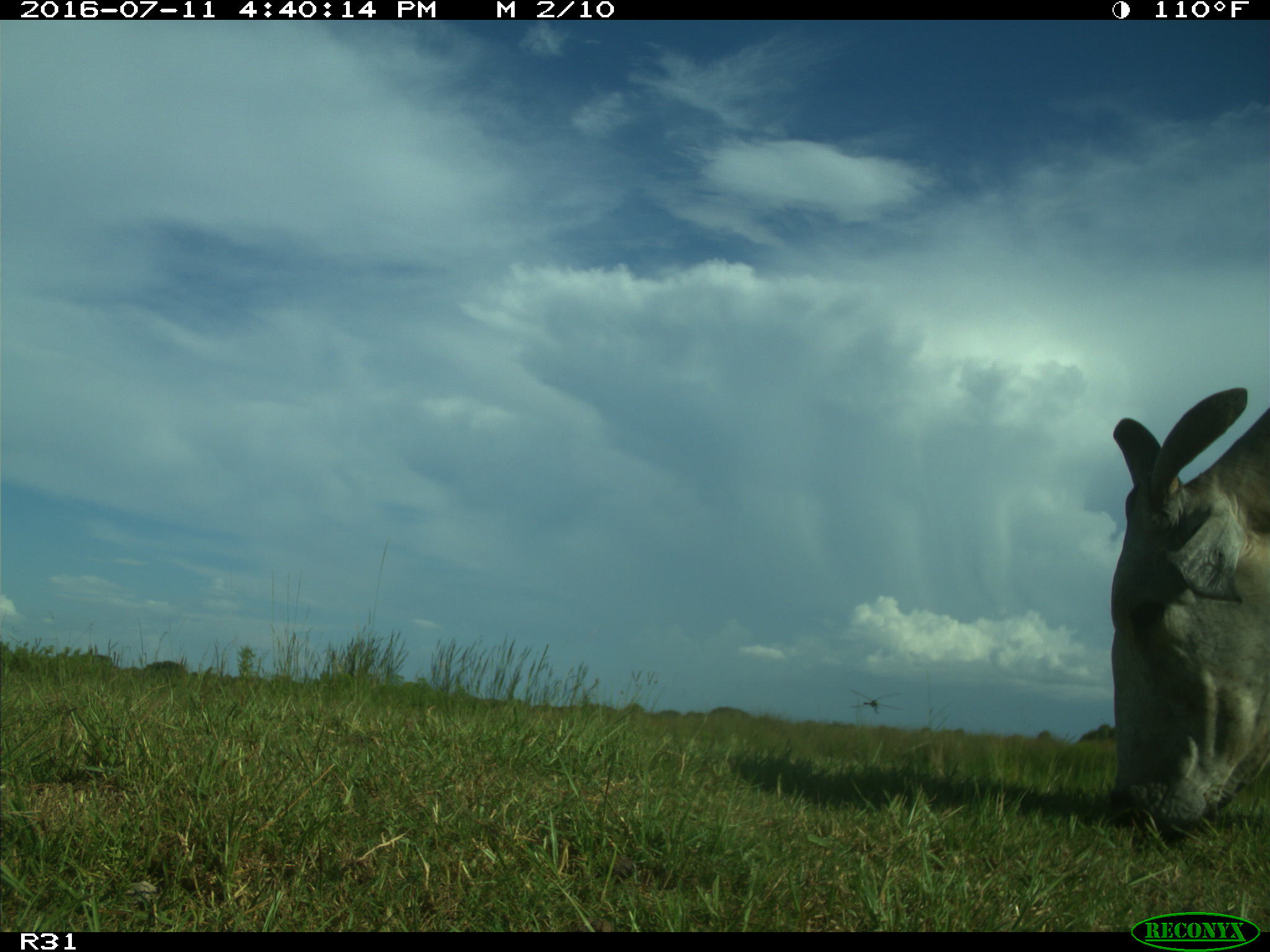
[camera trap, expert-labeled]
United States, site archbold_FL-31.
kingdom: Animalia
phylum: Chordata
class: Mammalia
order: Artiodactyla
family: Bovidae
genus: Bos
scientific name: Bos taurus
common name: domestic cow